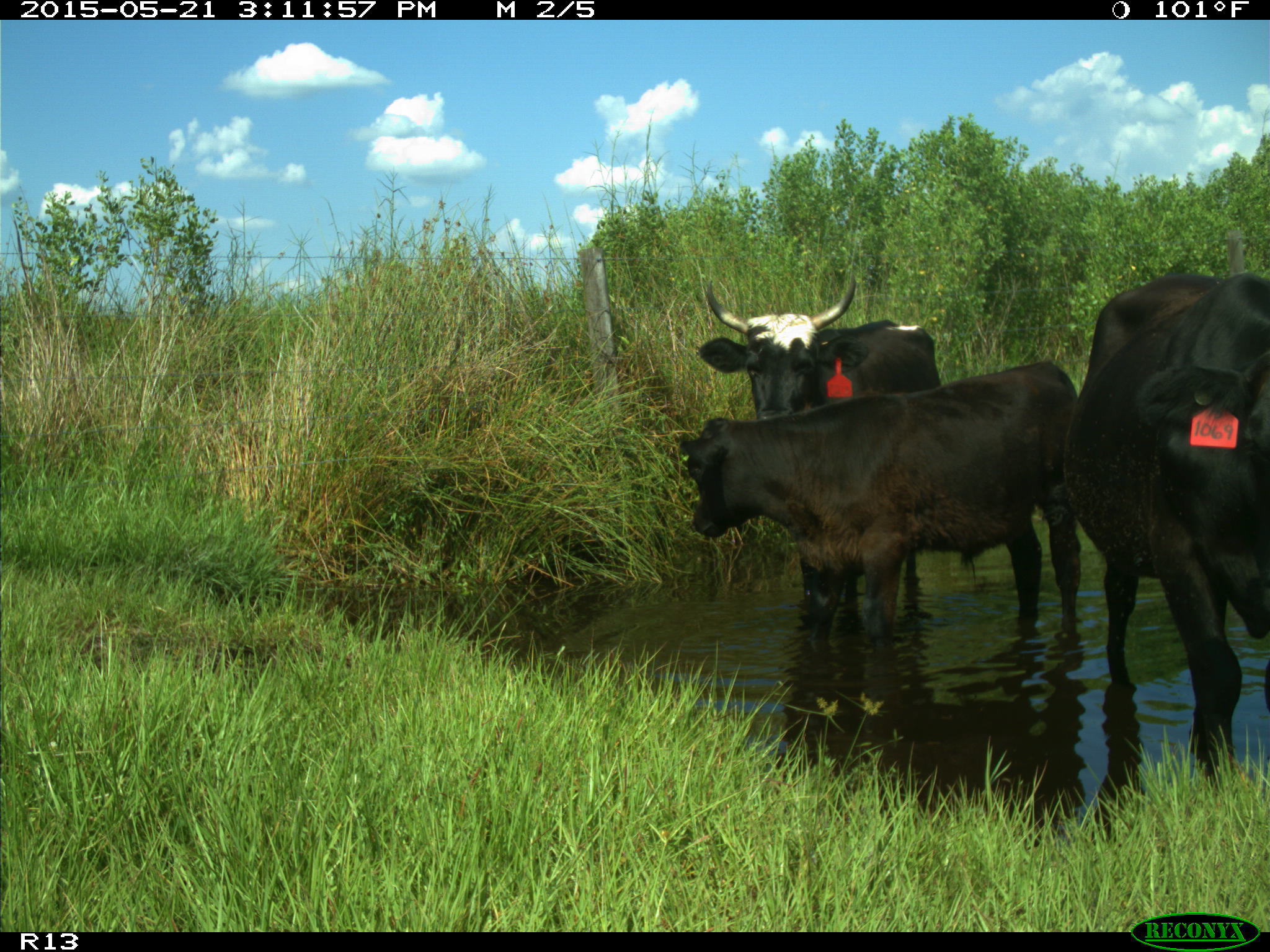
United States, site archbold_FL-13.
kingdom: Animalia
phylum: Chordata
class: Mammalia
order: Artiodactyla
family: Bovidae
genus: Bos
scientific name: Bos taurus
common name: domestic cow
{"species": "Bos taurus (domestic cow)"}